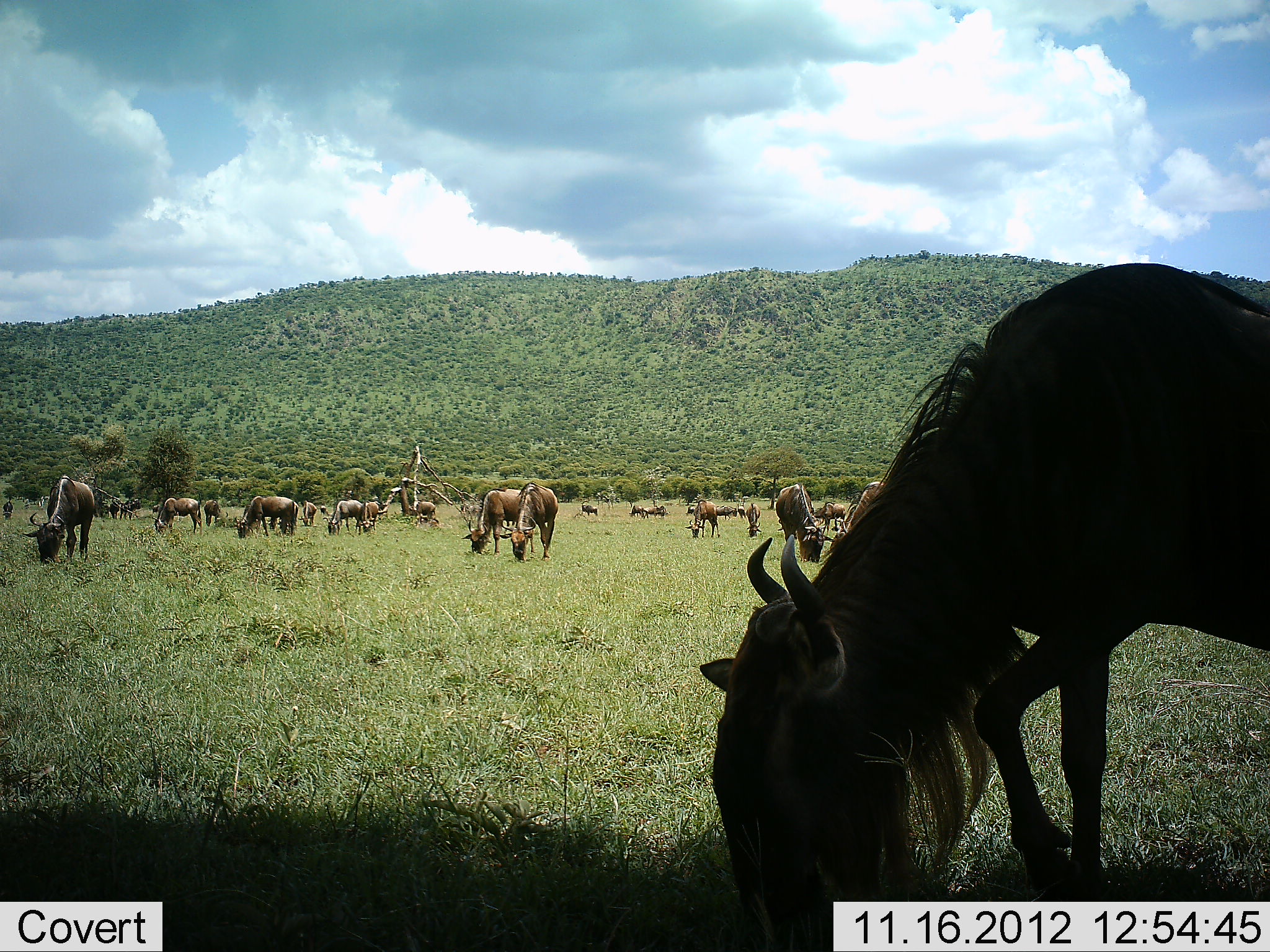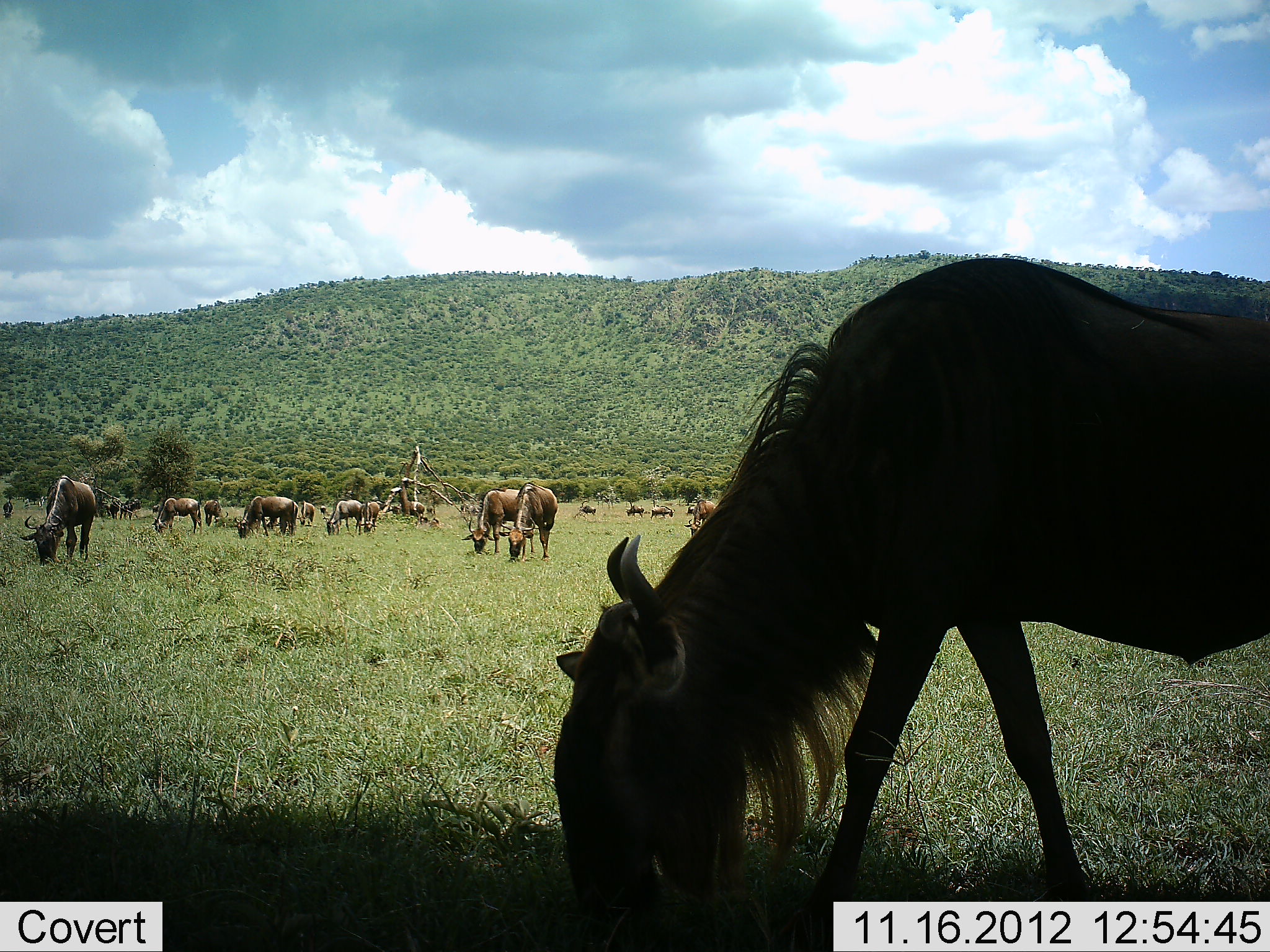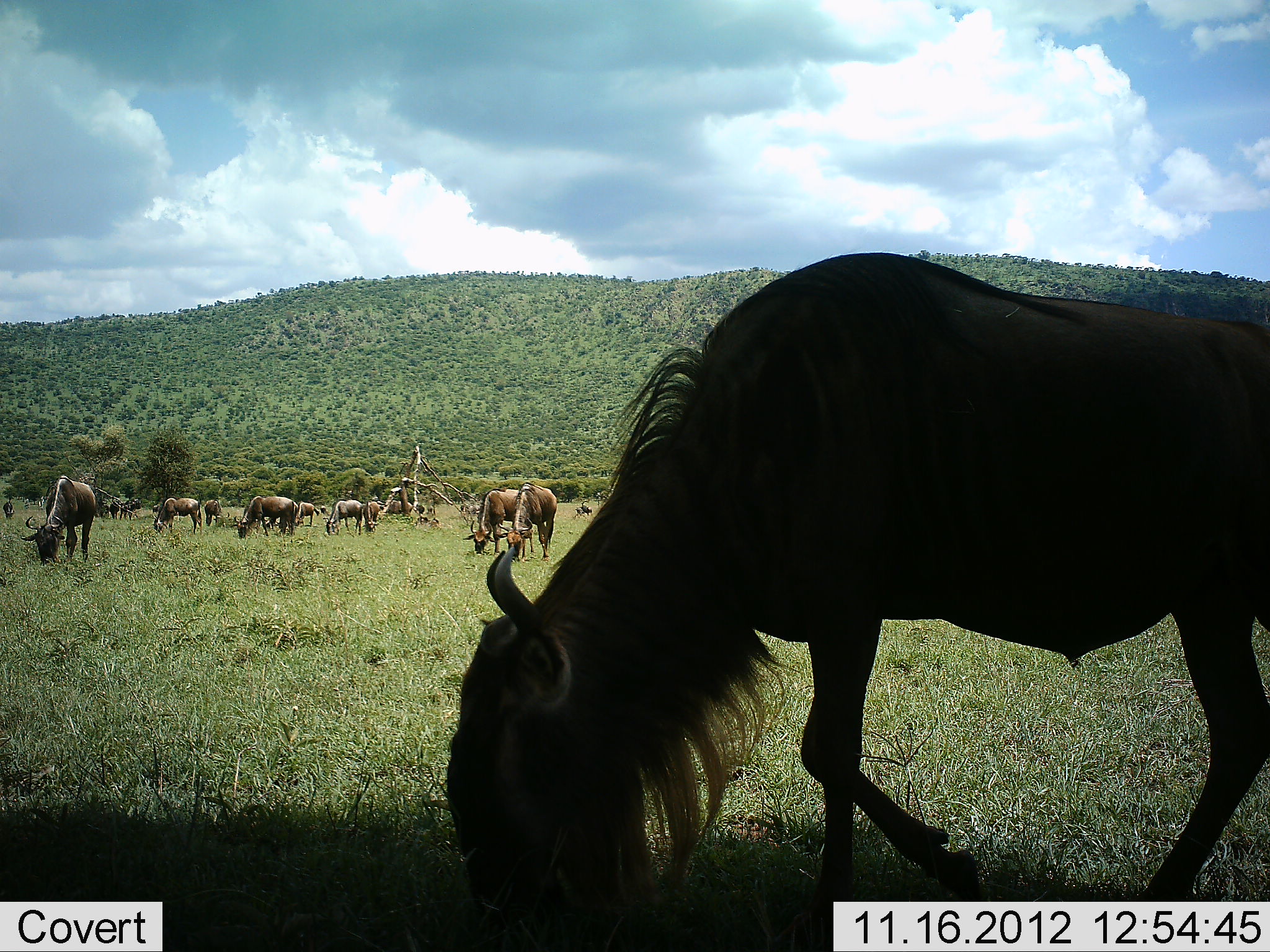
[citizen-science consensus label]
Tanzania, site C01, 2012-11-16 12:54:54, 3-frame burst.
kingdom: Animalia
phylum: Chordata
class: Mammalia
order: Artiodactyla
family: Bovidae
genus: Connochaetes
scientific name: Connochaetes taurinus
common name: blue wildebeest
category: wildebeest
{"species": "wildebeest (blue wildebeest) (Connochaetes taurinus)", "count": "11-50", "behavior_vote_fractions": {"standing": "30%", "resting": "0%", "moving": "20%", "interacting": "0%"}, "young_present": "0%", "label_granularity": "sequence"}